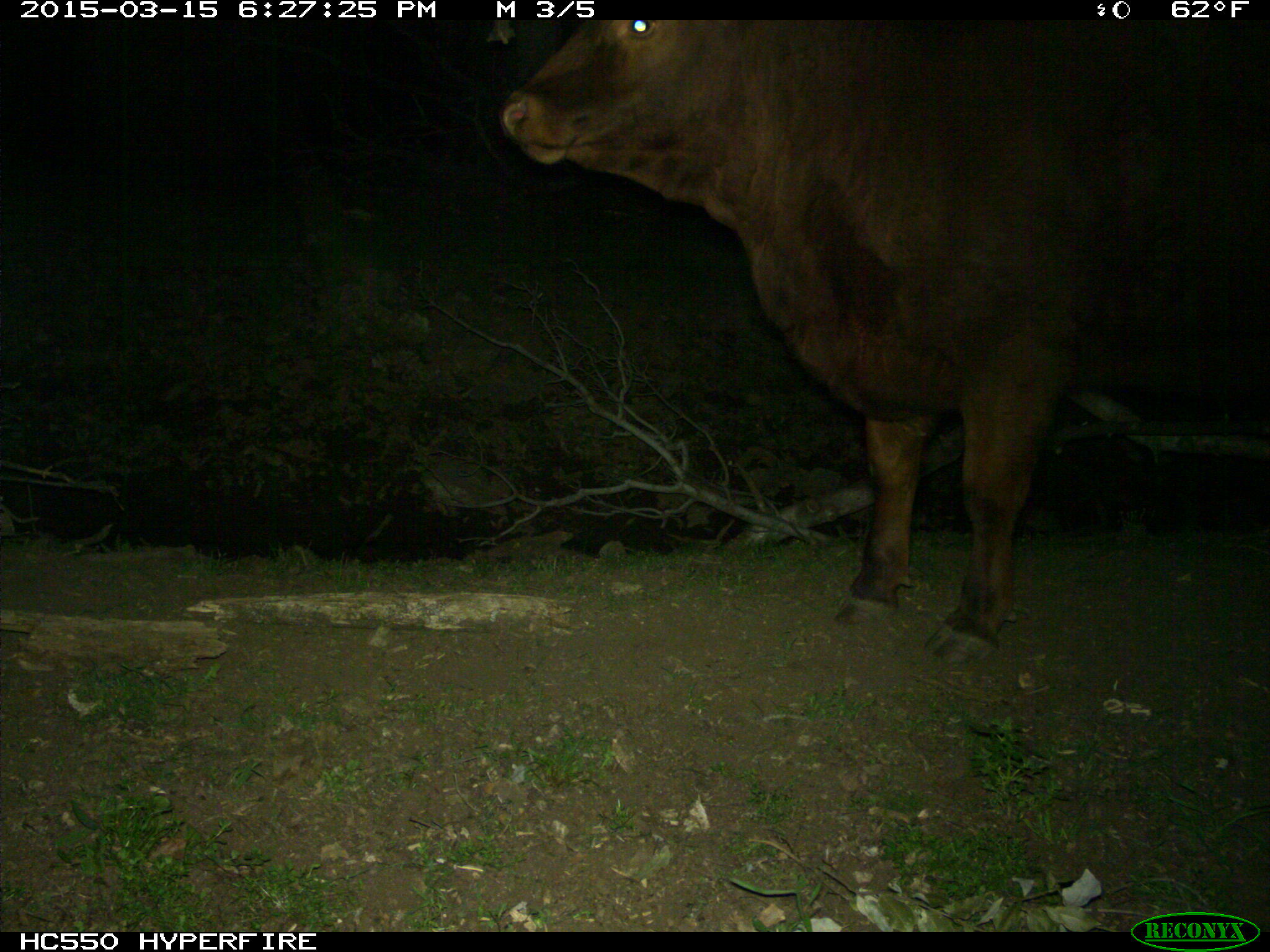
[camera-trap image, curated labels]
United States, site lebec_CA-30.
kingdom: Animalia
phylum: Chordata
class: Mammalia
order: Artiodactyla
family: Bovidae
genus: Bos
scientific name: Bos taurus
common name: domestic cow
Bos taurus (domestic cow).